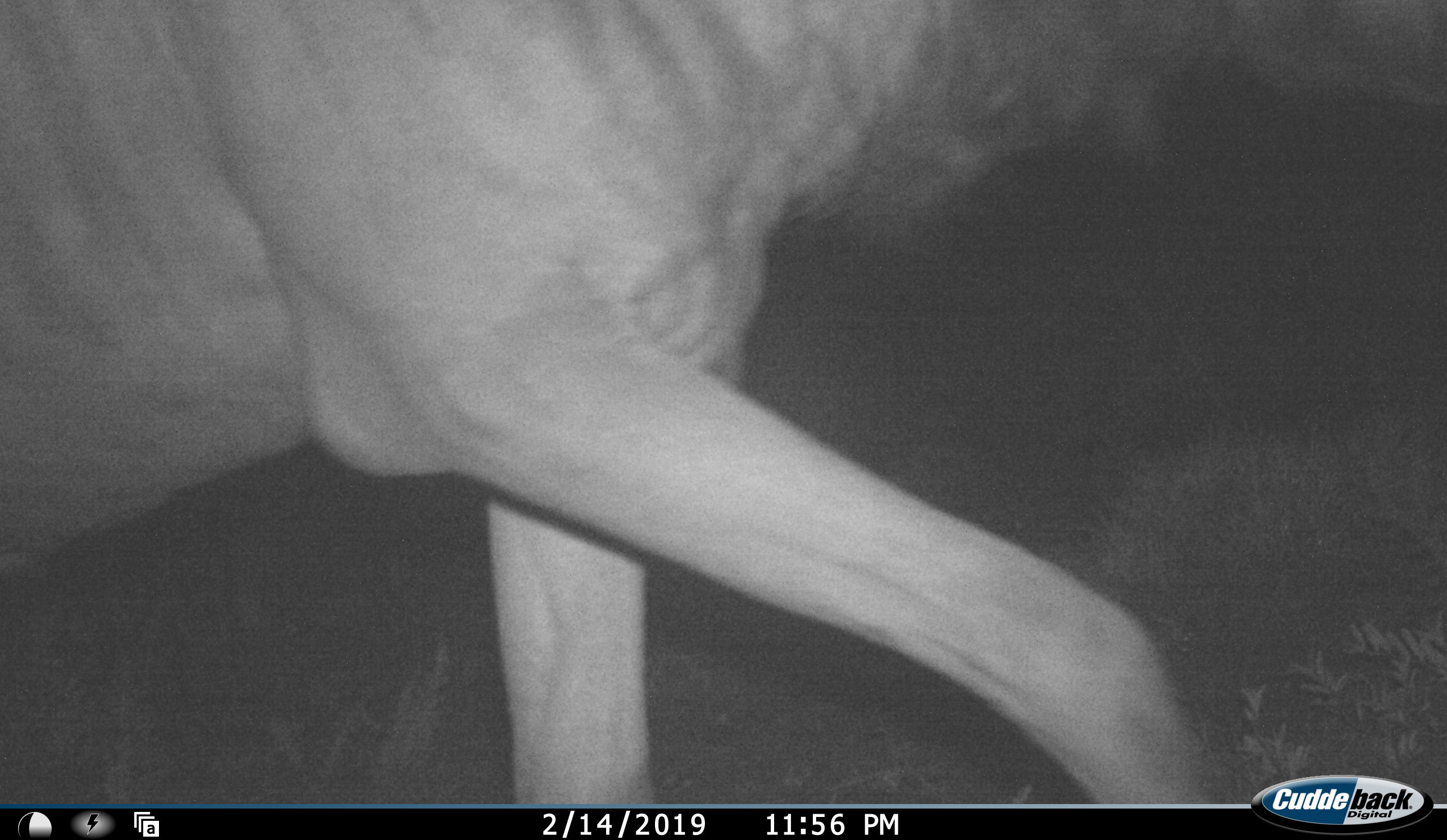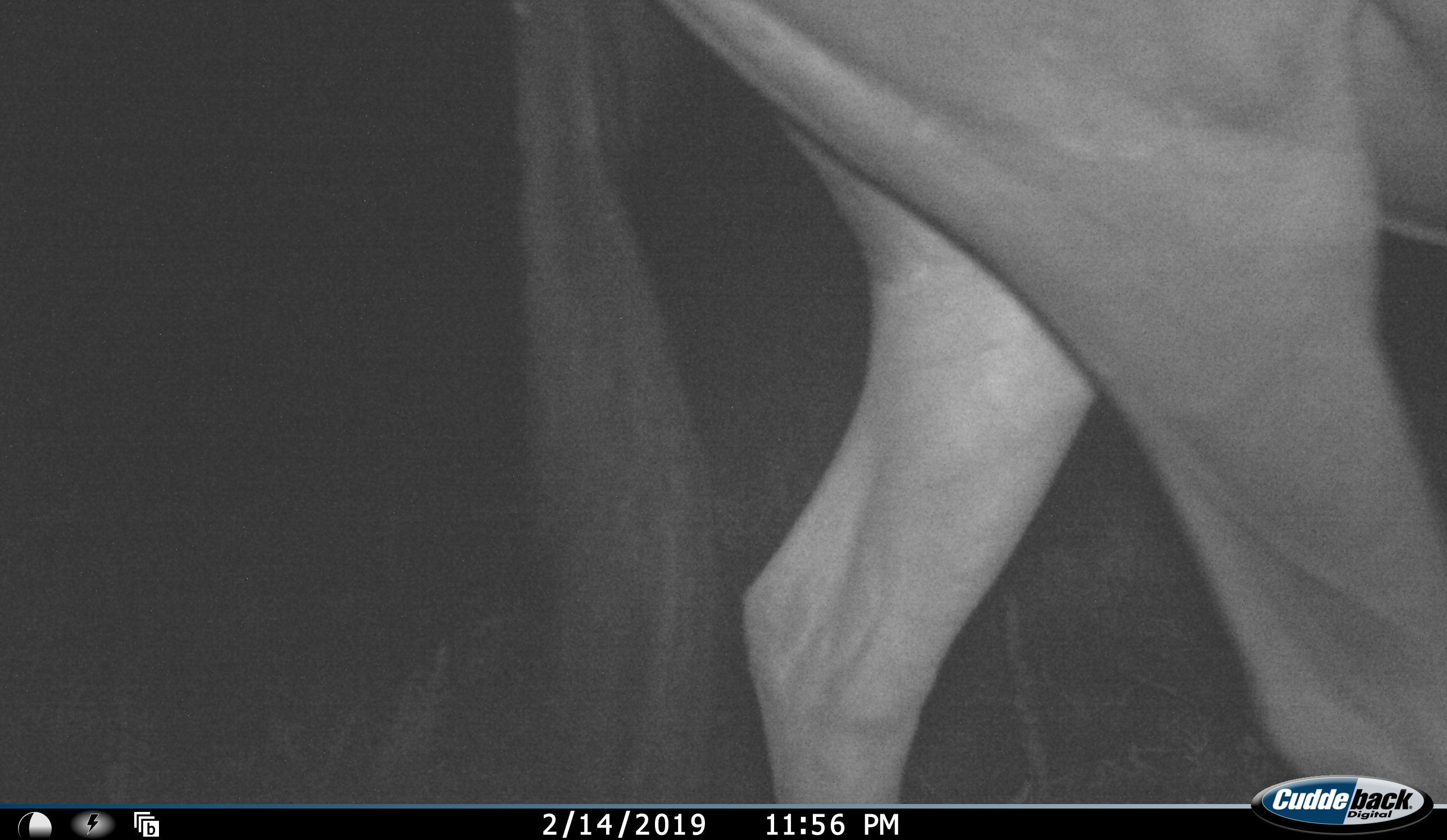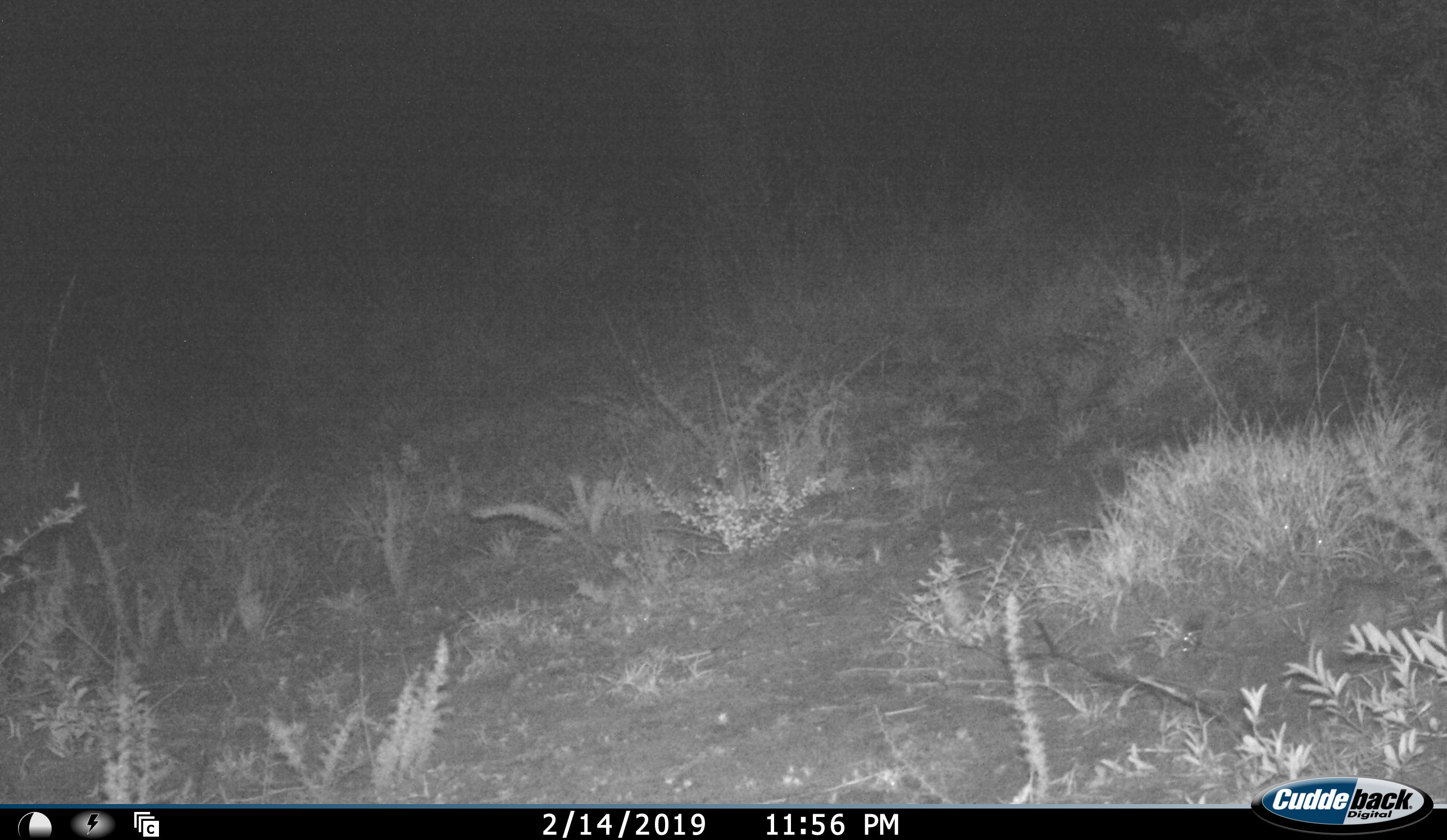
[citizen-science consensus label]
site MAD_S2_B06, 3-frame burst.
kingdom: Animalia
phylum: Chordata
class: Mammalia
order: Artiodactyla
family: Bovidae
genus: Connochaetes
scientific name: Connochaetes taurinus taurinus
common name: blue wildebeest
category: wildebeestblue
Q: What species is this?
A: Wildebeestblue (blue wildebeest) (Connochaetes taurinus taurinus).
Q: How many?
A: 1.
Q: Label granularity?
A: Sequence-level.